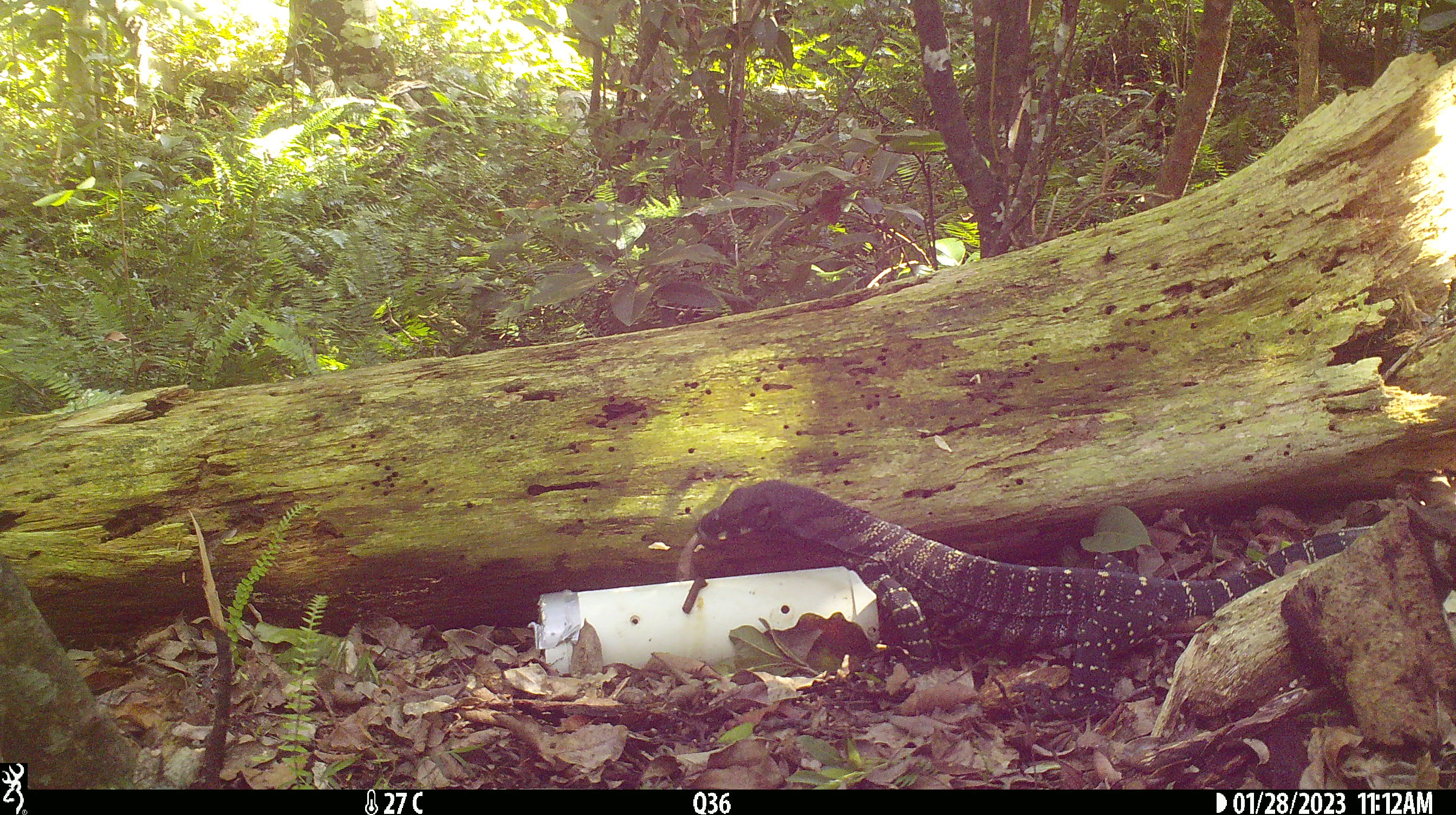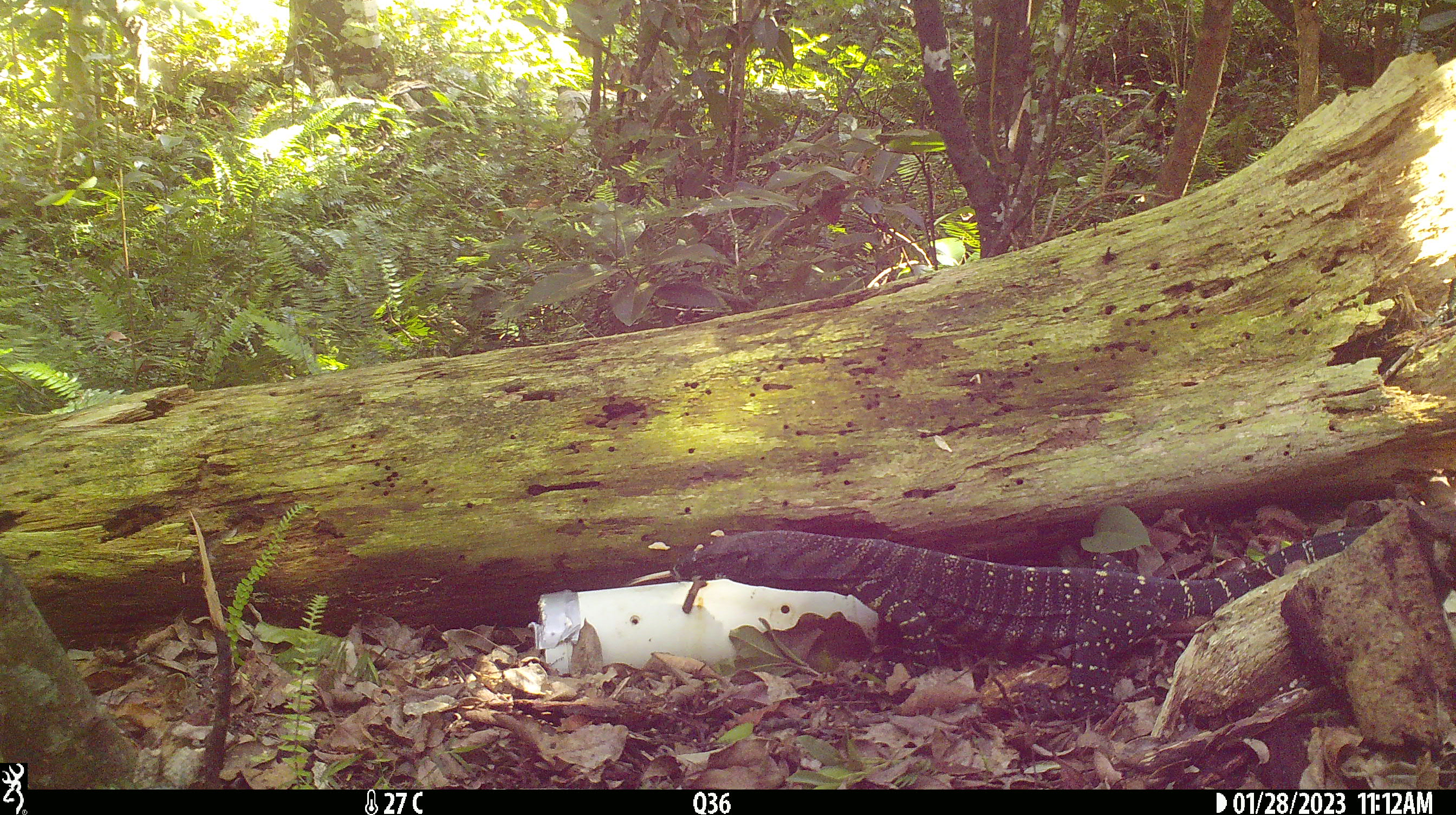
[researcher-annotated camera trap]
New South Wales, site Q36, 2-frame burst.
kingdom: Animalia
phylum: Chordata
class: Reptilia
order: Squamata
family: Varanidae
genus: Varanus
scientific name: Varanus varius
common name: lace monitor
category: goanna